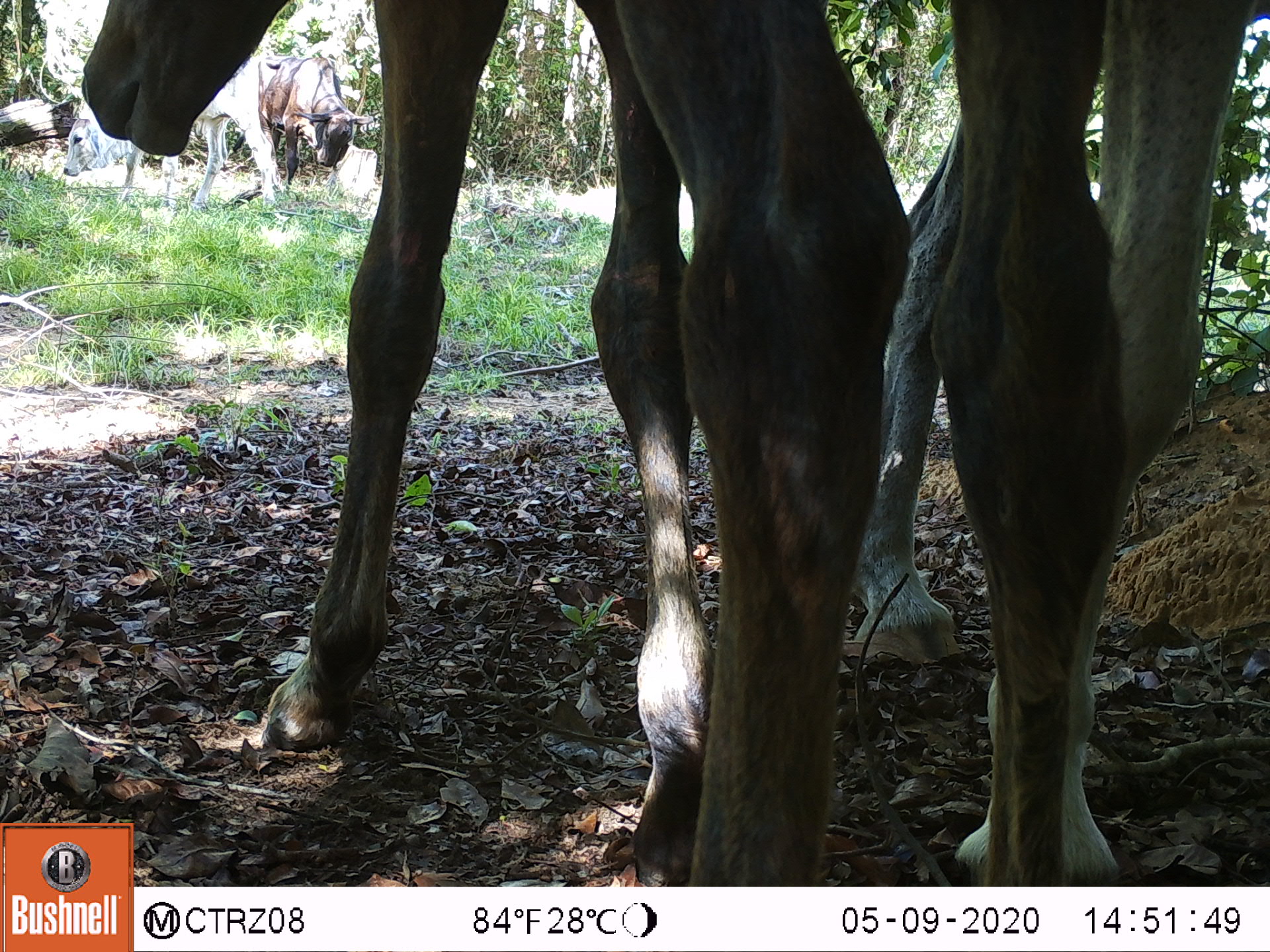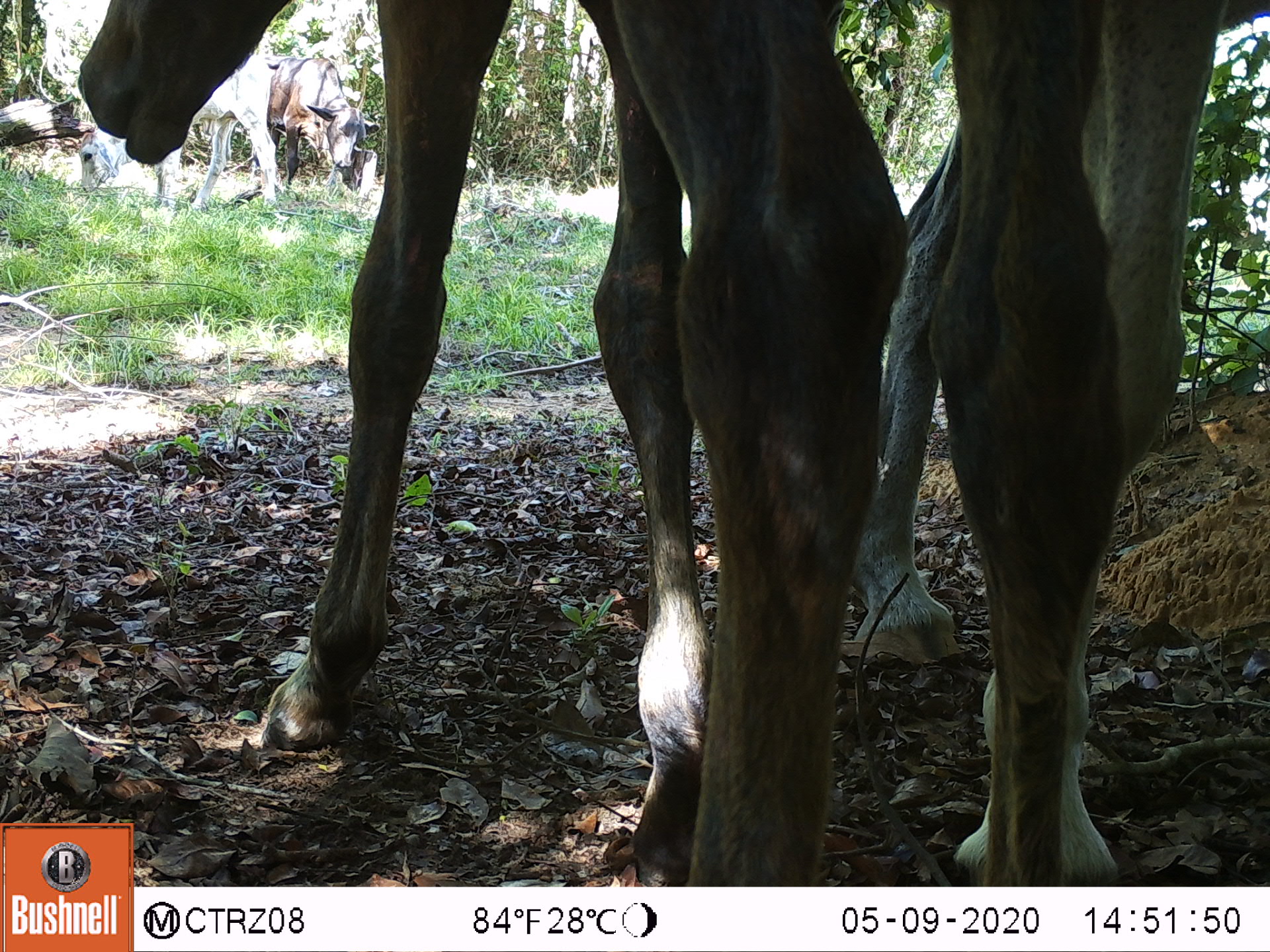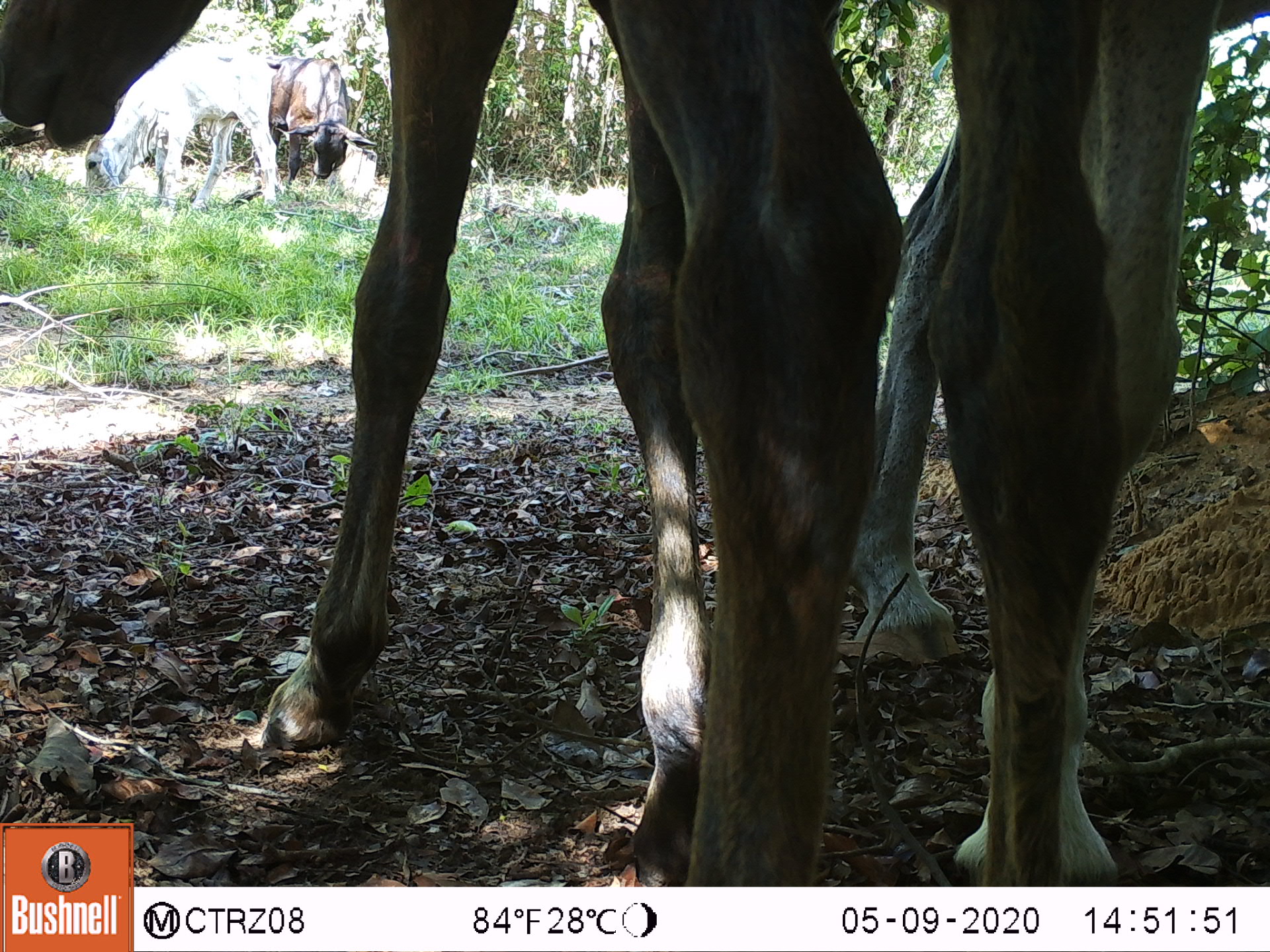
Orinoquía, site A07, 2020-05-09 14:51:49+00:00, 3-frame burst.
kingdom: Animalia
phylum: Chordata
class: Mammalia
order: Perissodactyla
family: Equidae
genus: Equus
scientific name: Equus caballus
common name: domestic horse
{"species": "domestic horse (Equus caballus)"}